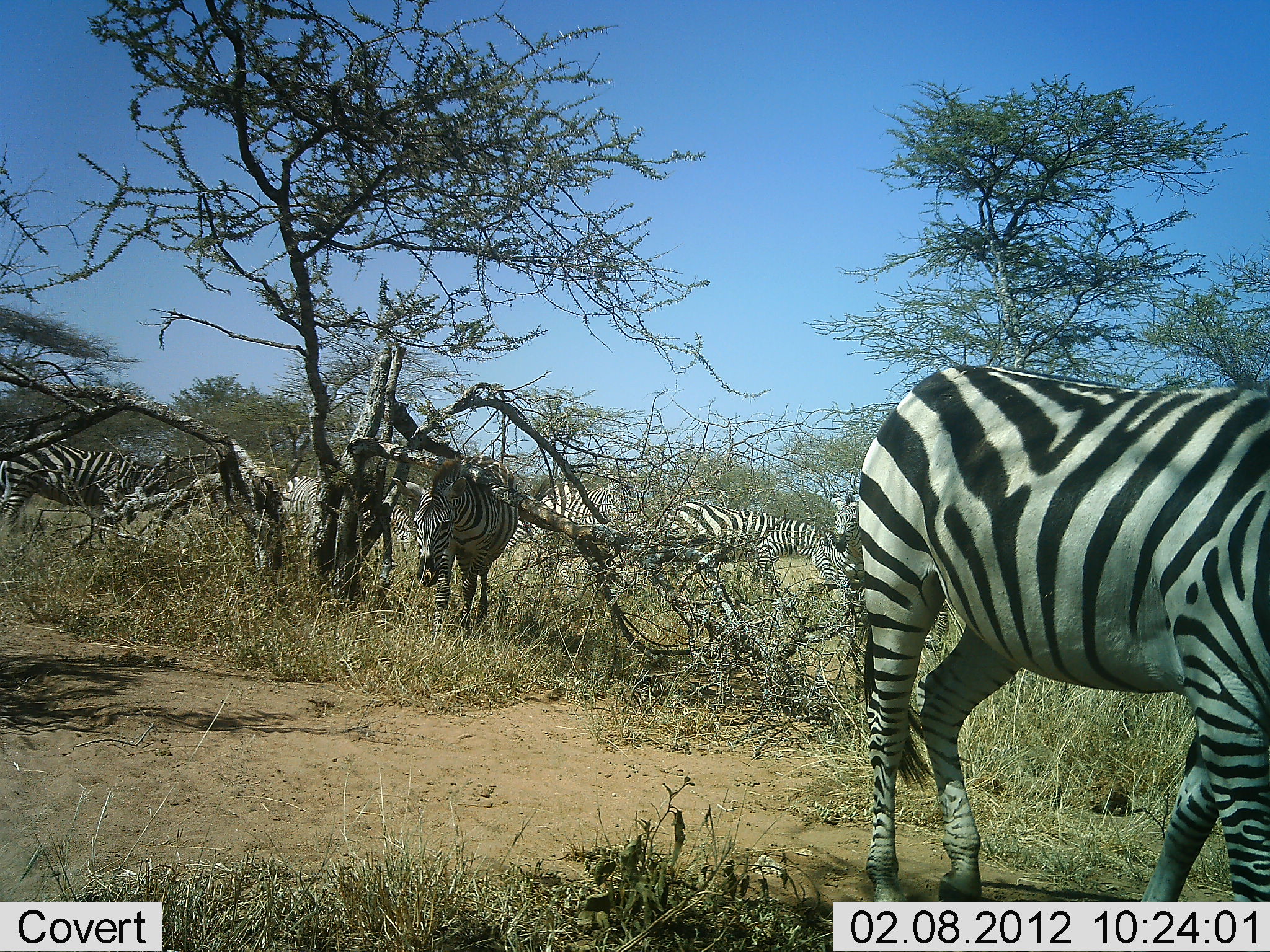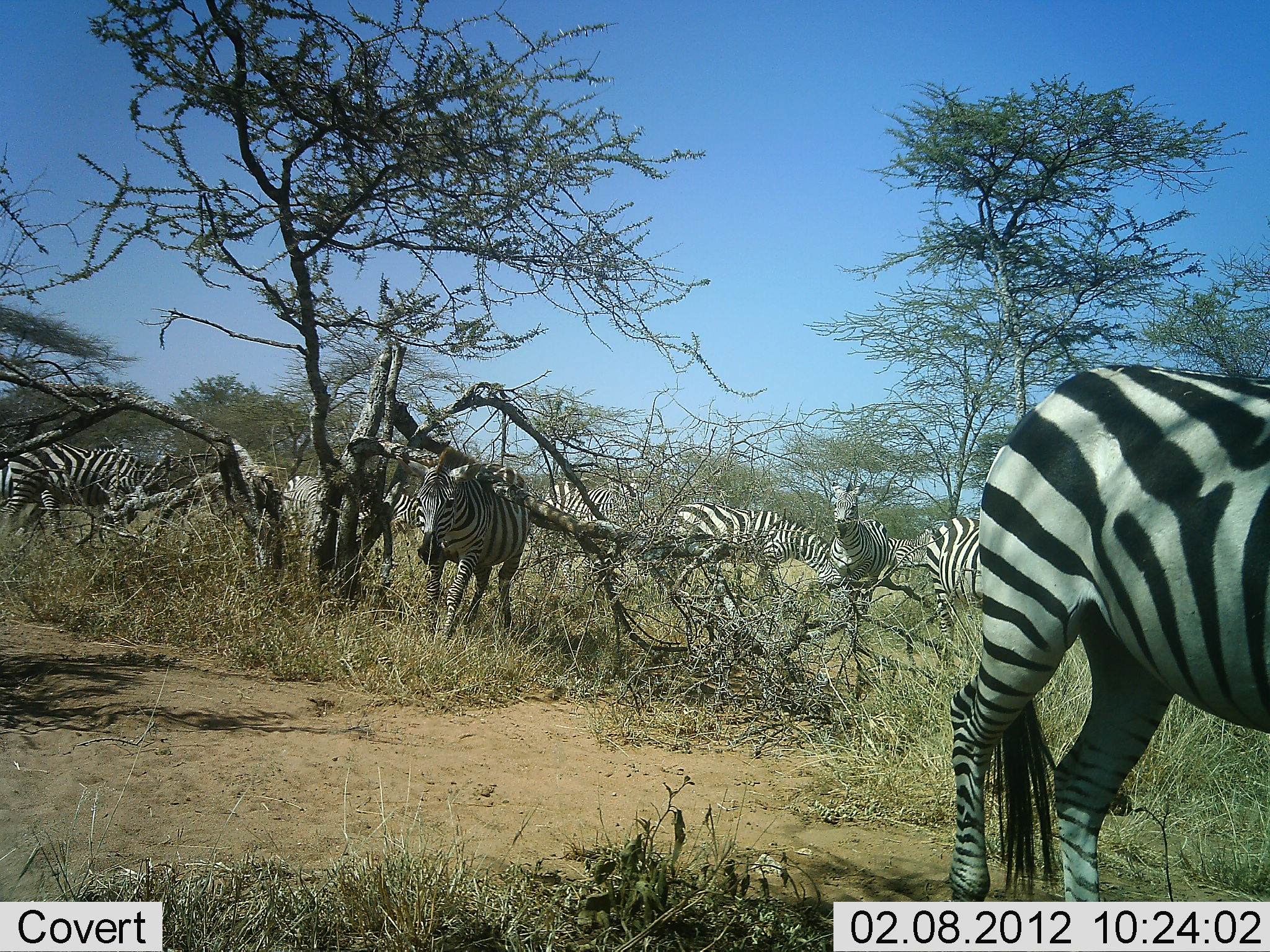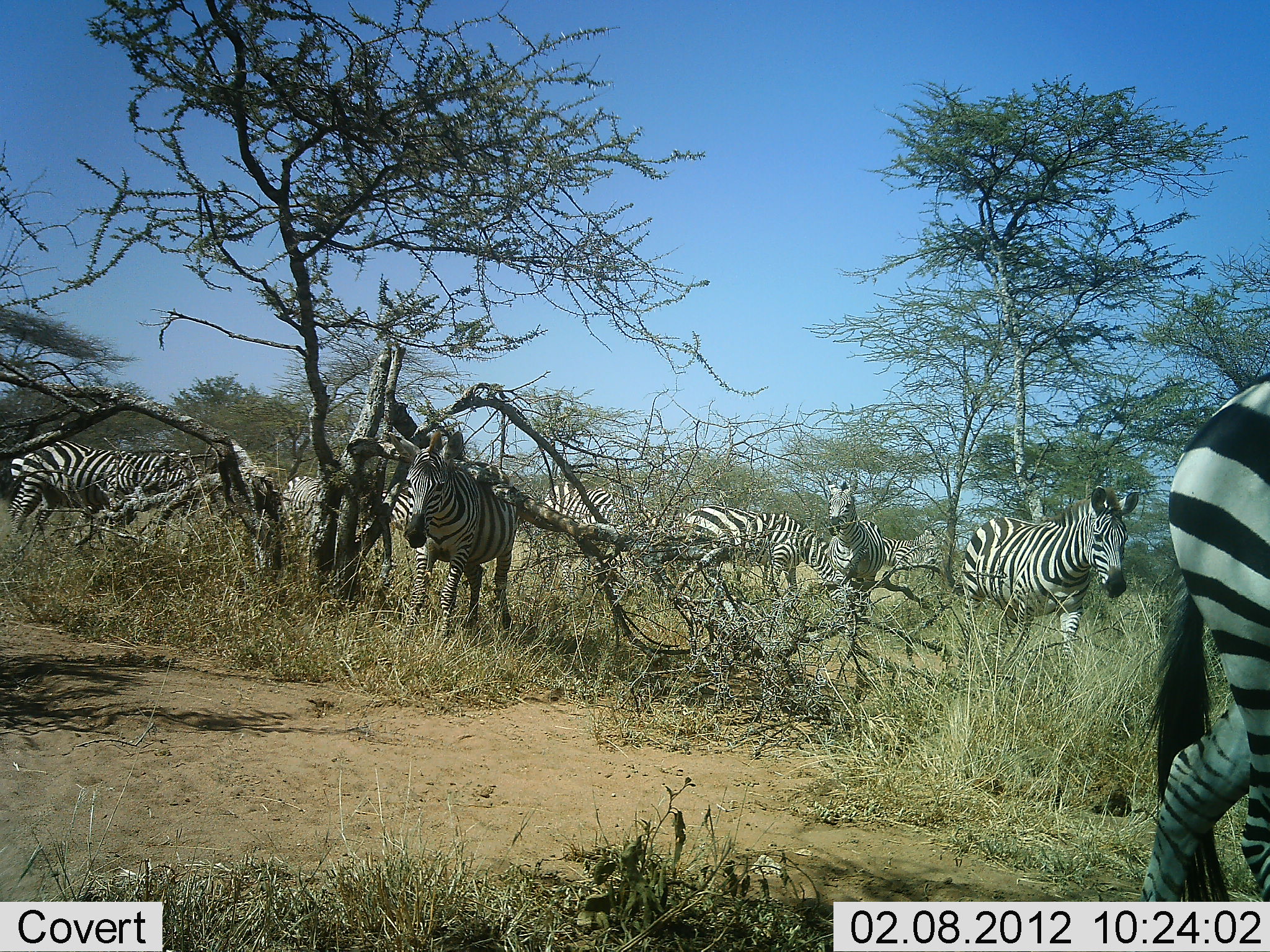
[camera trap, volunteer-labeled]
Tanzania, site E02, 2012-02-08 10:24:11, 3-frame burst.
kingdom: Animalia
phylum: Chordata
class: Mammalia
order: Perissodactyla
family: Equidae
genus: Equus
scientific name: Equus quagga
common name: plains zebra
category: zebra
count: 10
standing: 70%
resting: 9%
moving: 78%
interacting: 9%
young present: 0%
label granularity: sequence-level